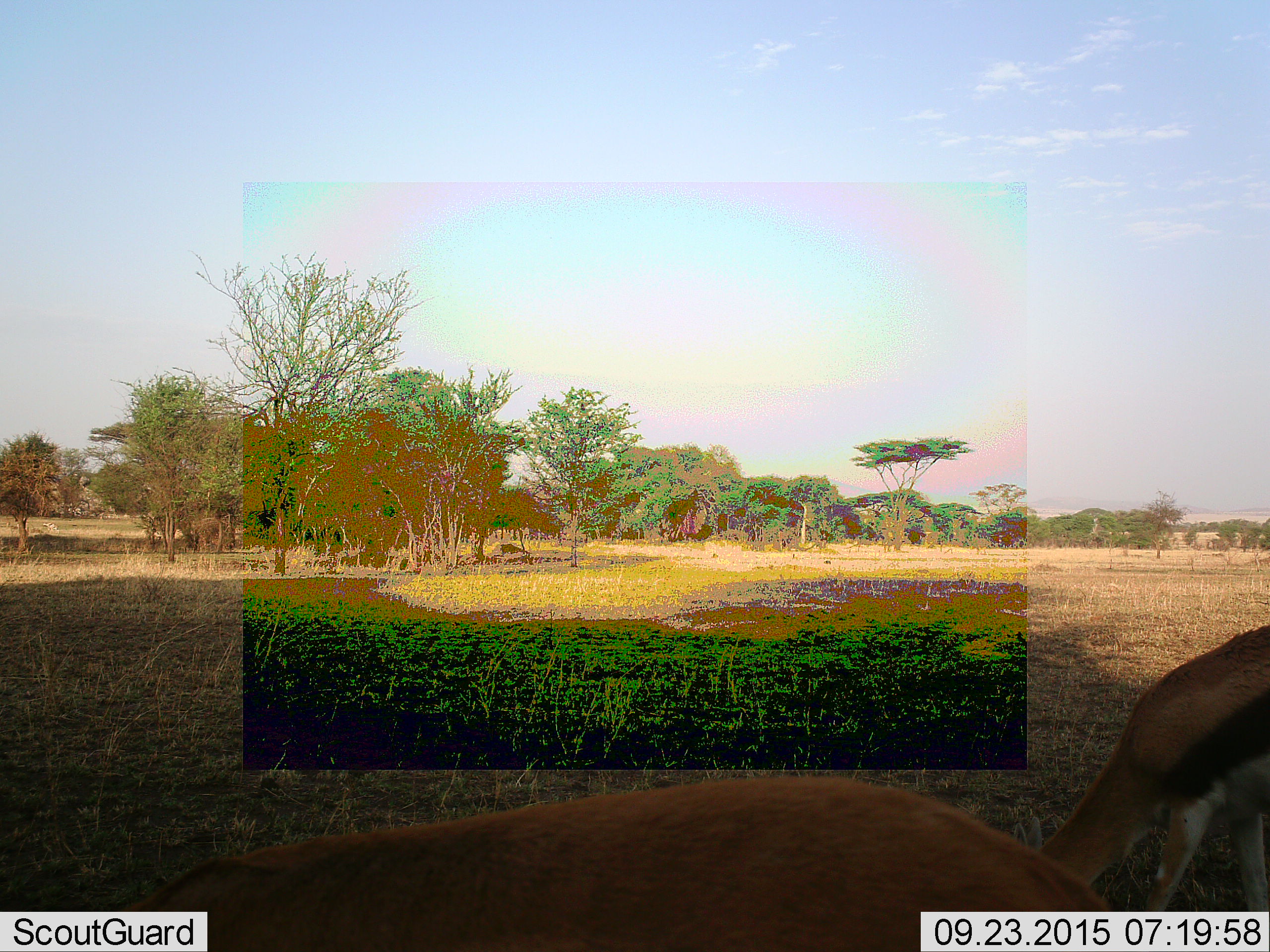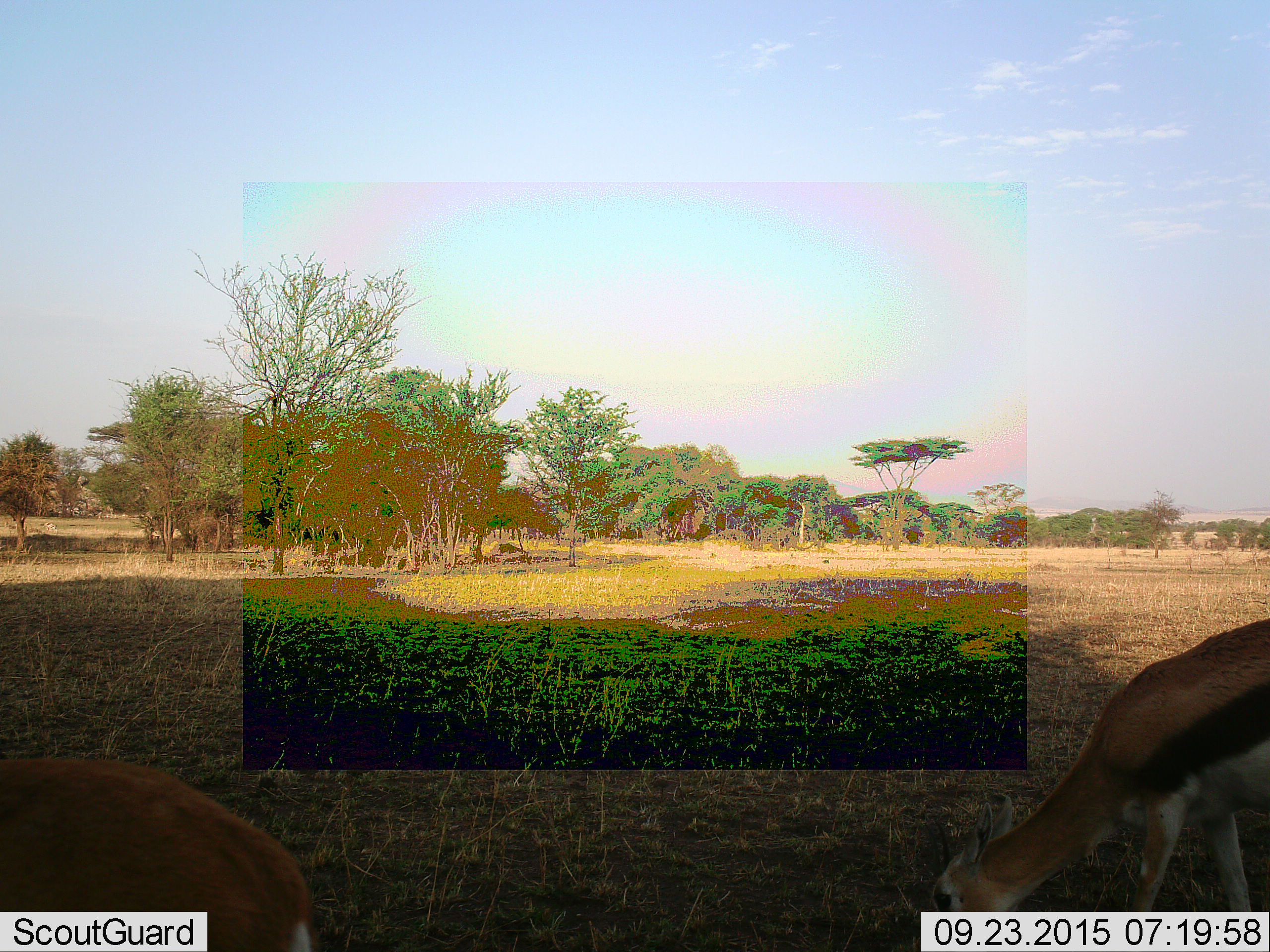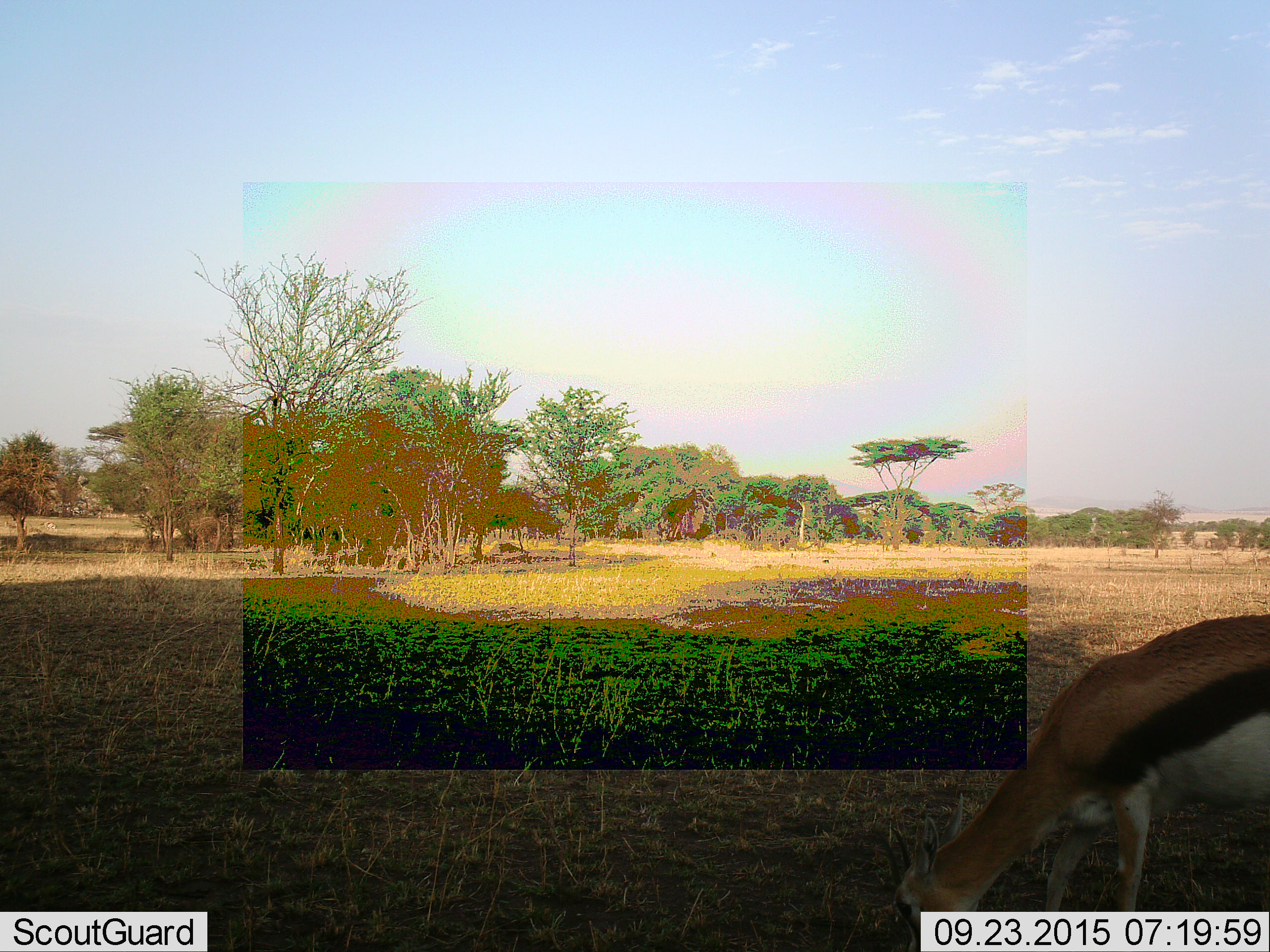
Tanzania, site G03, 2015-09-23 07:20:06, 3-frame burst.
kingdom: Animalia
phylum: Chordata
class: Mammalia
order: Artiodactyla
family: Bovidae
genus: Eudorcas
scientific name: Eudorcas thomsonii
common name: thomson's gazelle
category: gazellethomsons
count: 2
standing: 31%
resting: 0%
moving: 54%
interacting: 0%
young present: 0%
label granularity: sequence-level